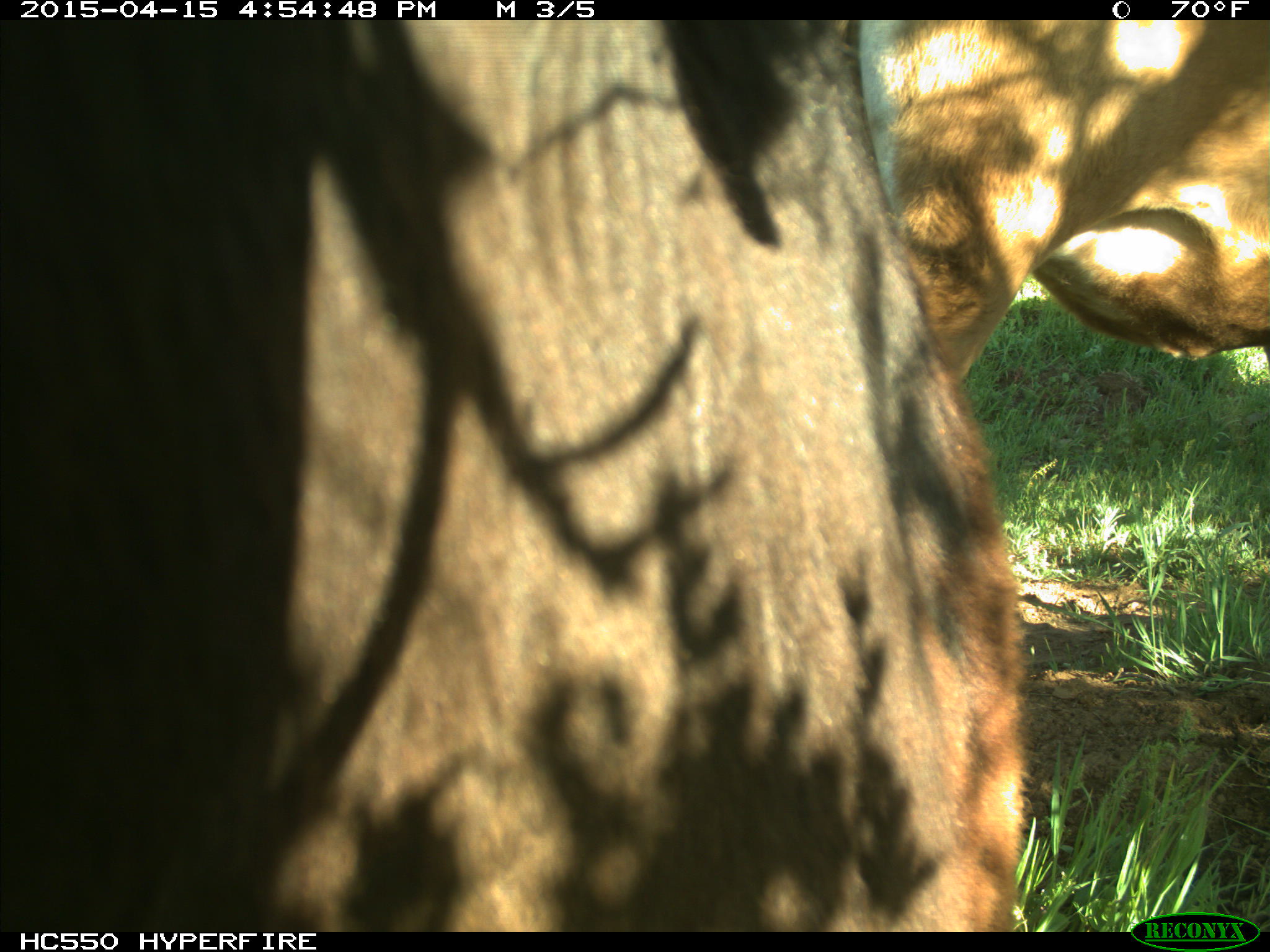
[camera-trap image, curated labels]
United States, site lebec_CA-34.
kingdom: Animalia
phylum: Chordata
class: Mammalia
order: Artiodactyla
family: Bovidae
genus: Bos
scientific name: Bos taurus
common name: domestic cow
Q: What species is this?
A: Bos taurus (domestic cow).